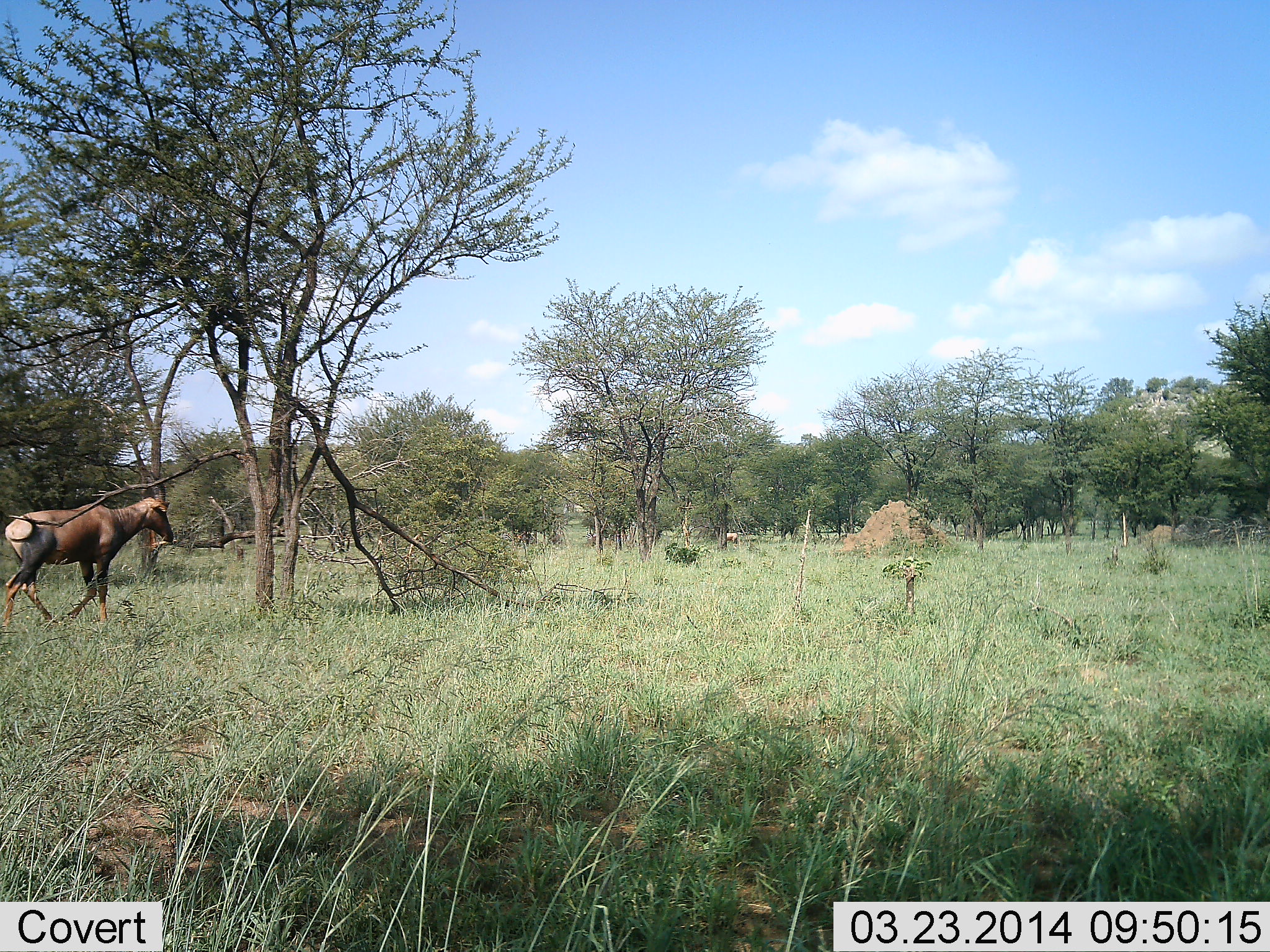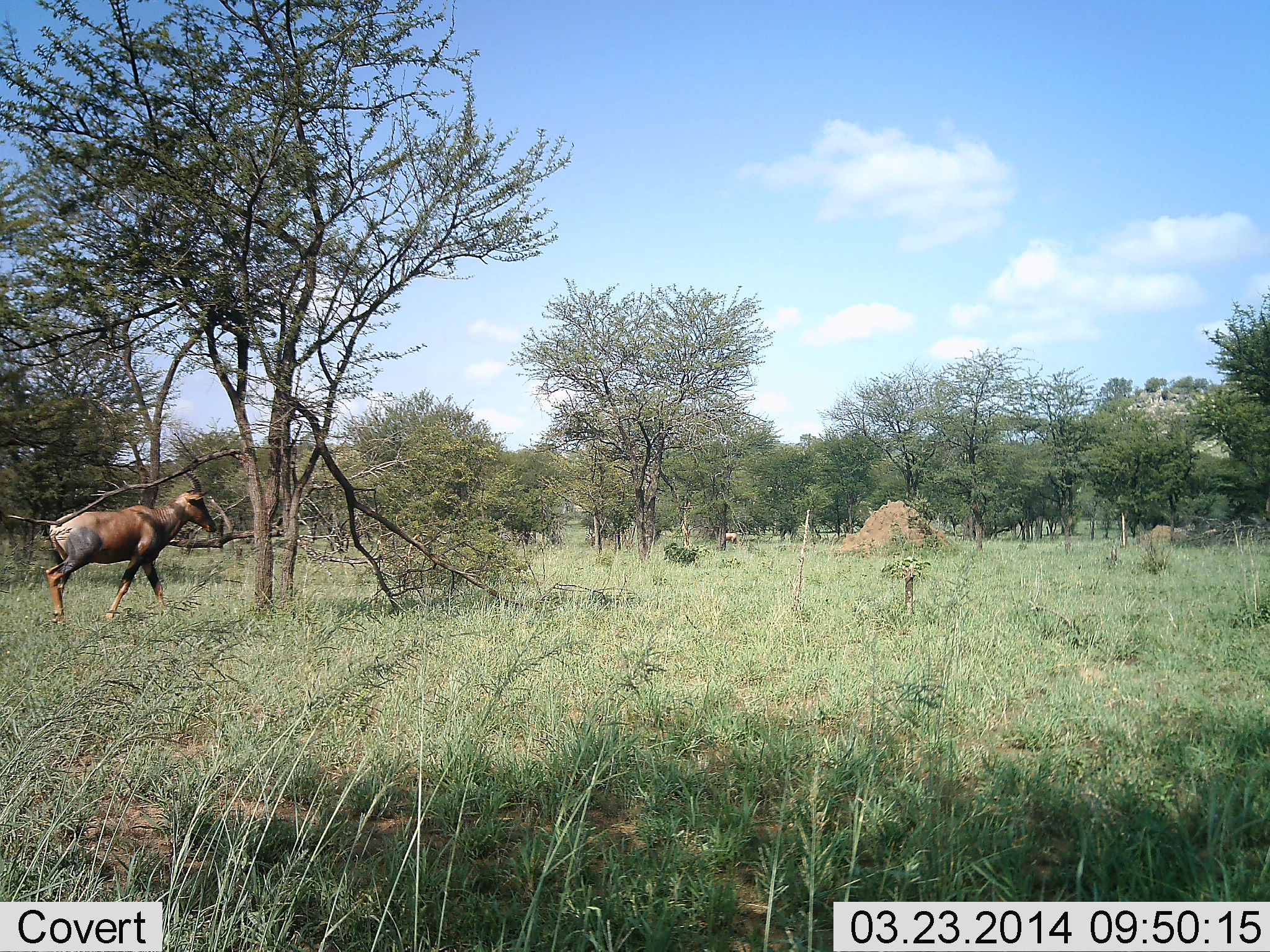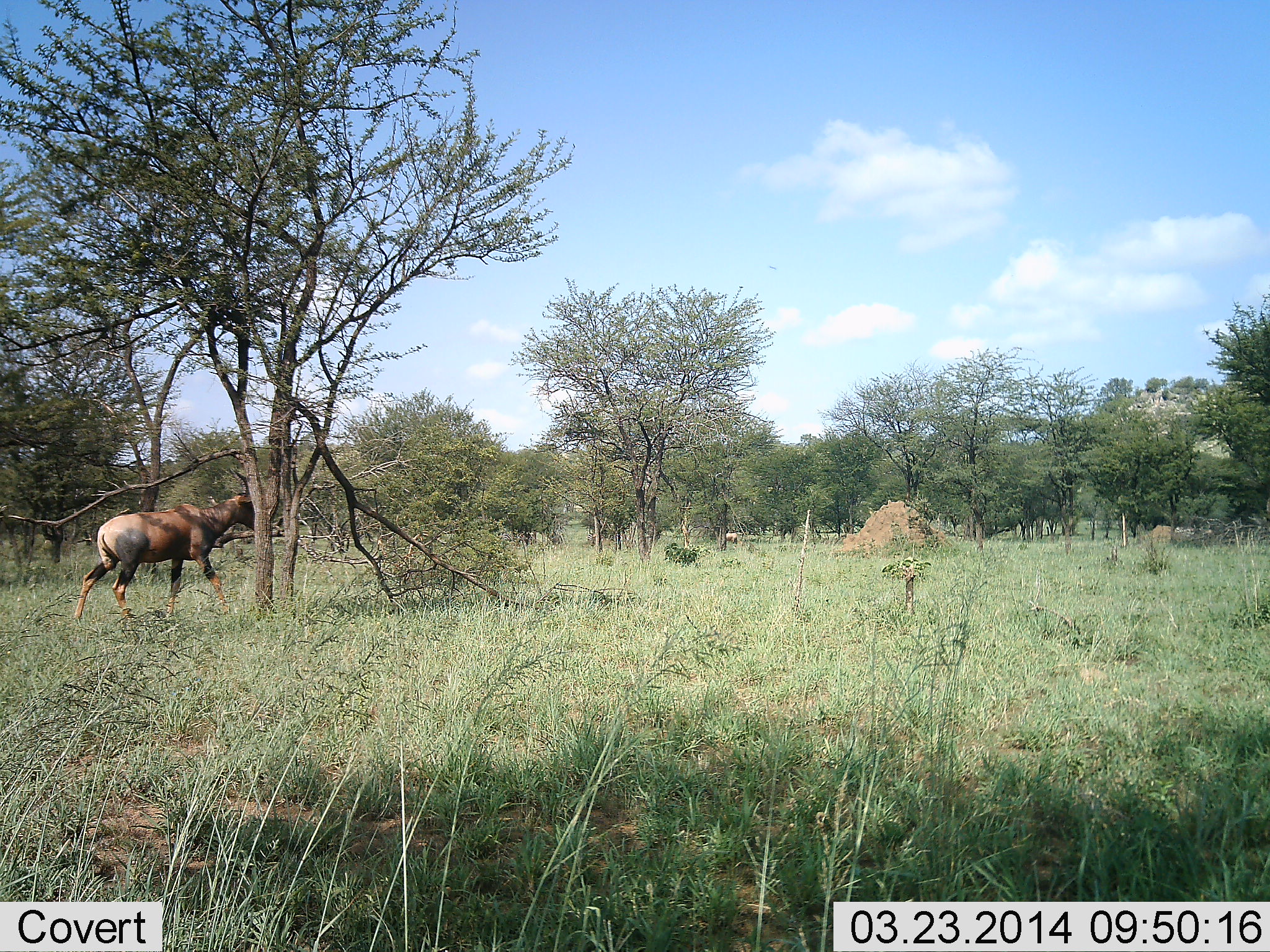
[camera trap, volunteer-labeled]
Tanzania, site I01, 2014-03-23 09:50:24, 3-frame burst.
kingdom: Animalia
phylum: Chordata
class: Mammalia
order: Artiodactyla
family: Bovidae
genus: Damaliscus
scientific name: Damaliscus lunatus jimela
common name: topi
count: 1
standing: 8%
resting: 0%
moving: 92%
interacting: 0%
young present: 0%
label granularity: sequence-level